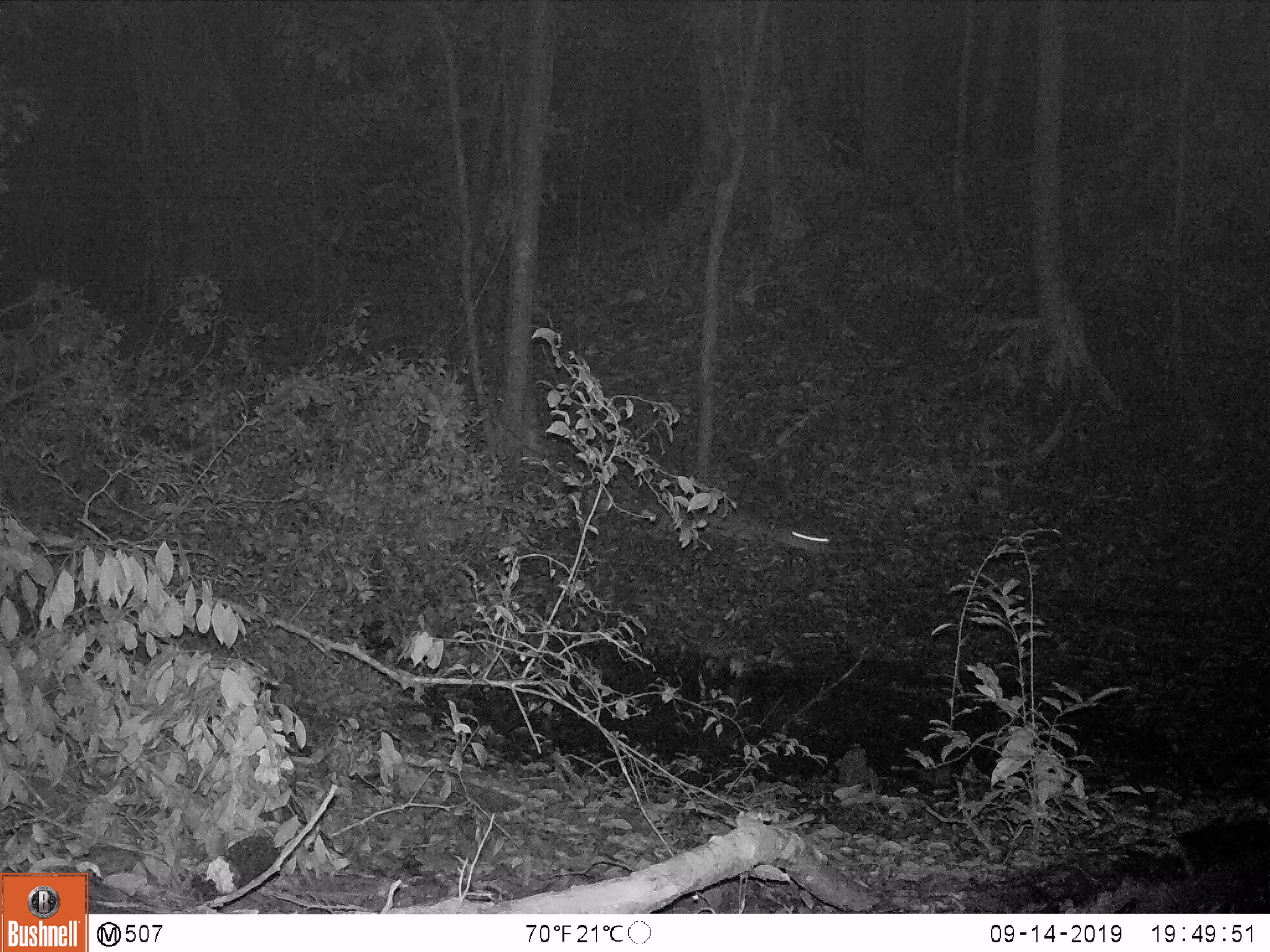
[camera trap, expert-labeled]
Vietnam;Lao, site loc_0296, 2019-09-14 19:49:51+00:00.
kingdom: Animalia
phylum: Chordata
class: Mammalia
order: Artiodactyla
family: Cervidae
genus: Muntiacus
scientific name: Muntiacus vuquangensis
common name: large-antlered muntjac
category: large antlered muntjac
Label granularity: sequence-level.